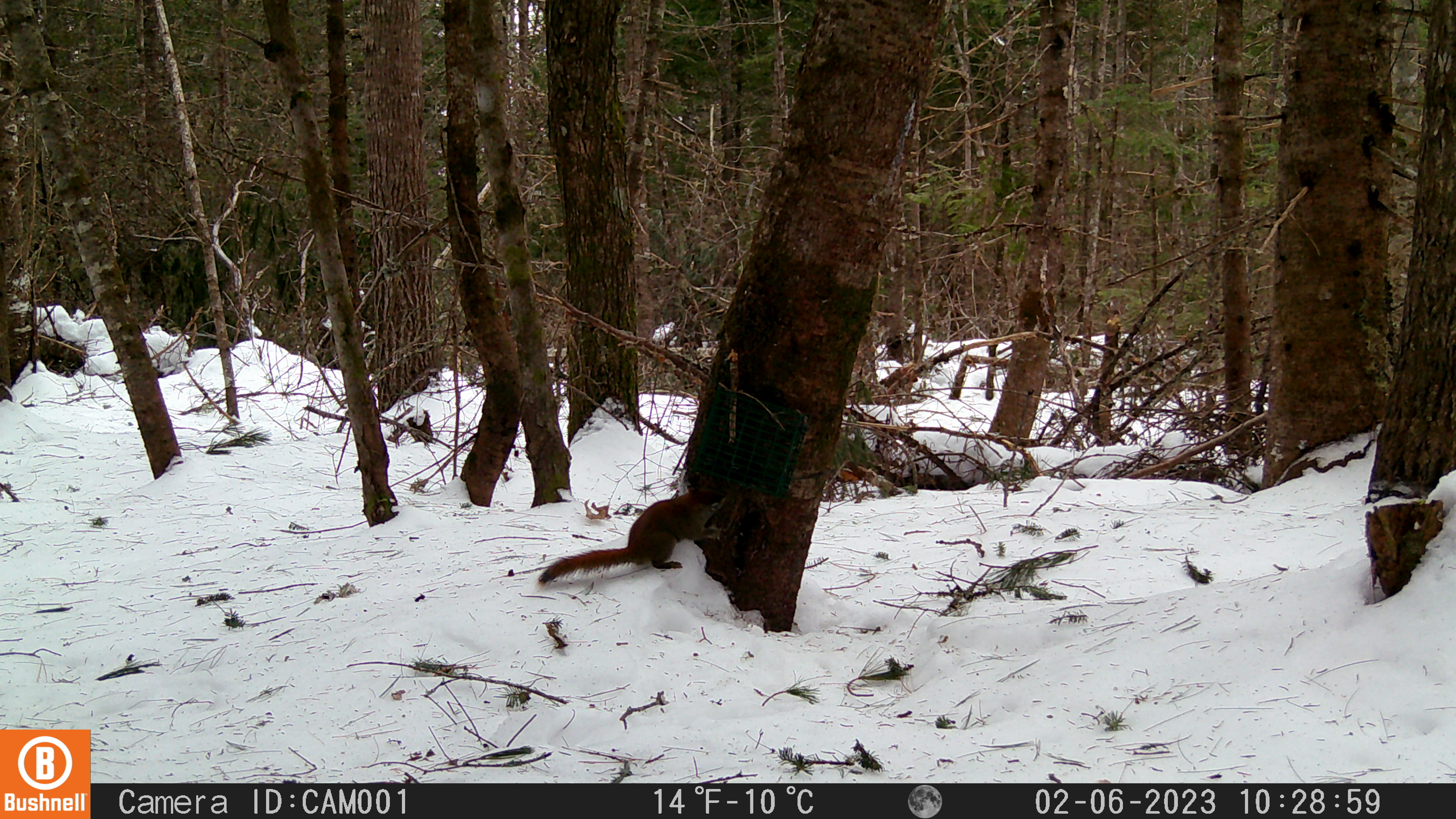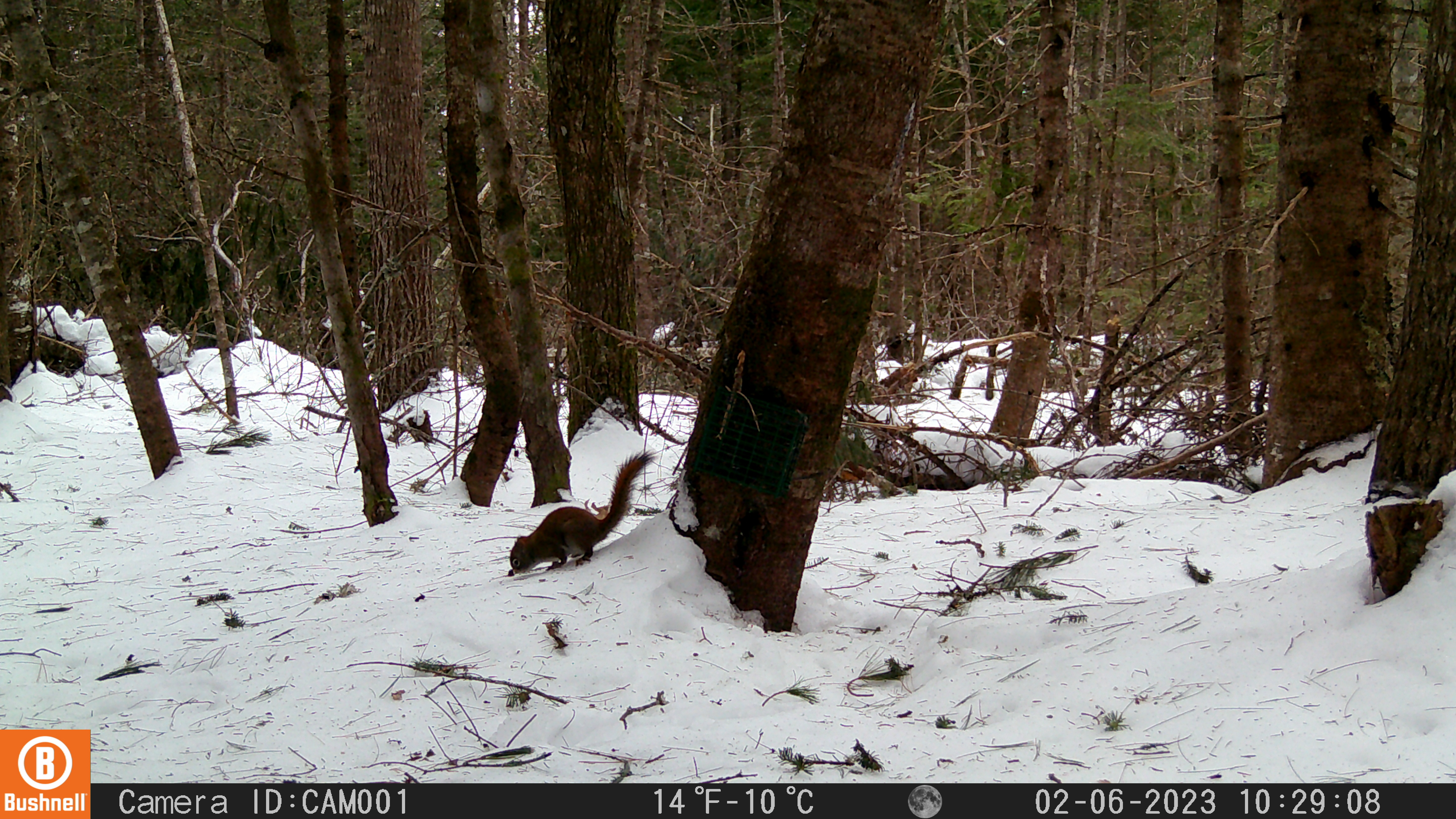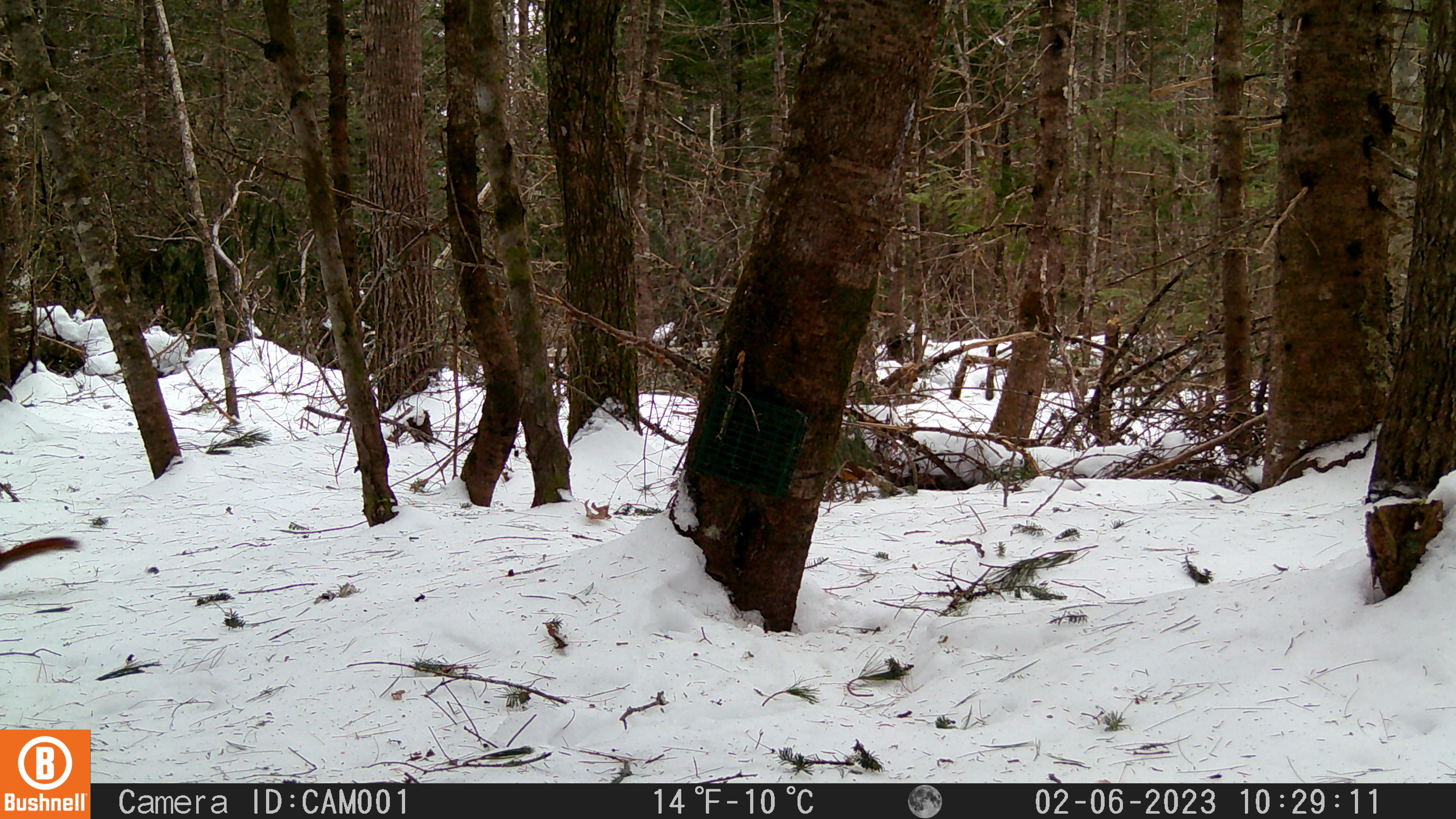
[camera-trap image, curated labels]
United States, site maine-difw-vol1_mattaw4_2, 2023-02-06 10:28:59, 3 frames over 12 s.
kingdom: Animalia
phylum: Chordata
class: Mammalia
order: Rodentia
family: Sciuridae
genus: Tamiasciurus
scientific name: Tamiasciurus hudsonicus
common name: red squirrel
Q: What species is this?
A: Red squirrel (Tamiasciurus hudsonicus).